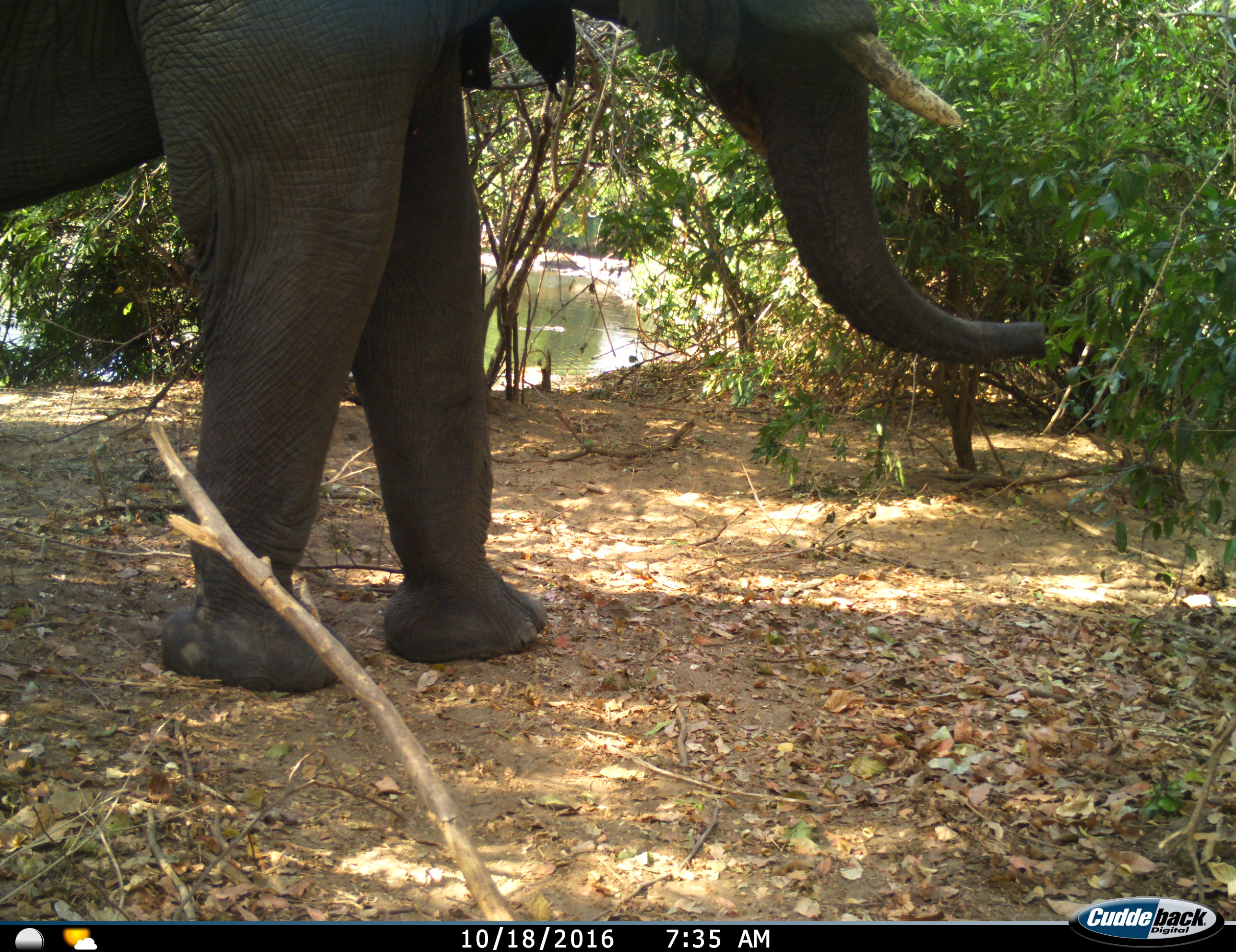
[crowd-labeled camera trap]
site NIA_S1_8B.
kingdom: Animalia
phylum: Chordata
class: Mammalia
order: Proboscidea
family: Elephantidae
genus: Loxodonta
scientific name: Loxodonta africana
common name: african bush elephant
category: elephant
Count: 1.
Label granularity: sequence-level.